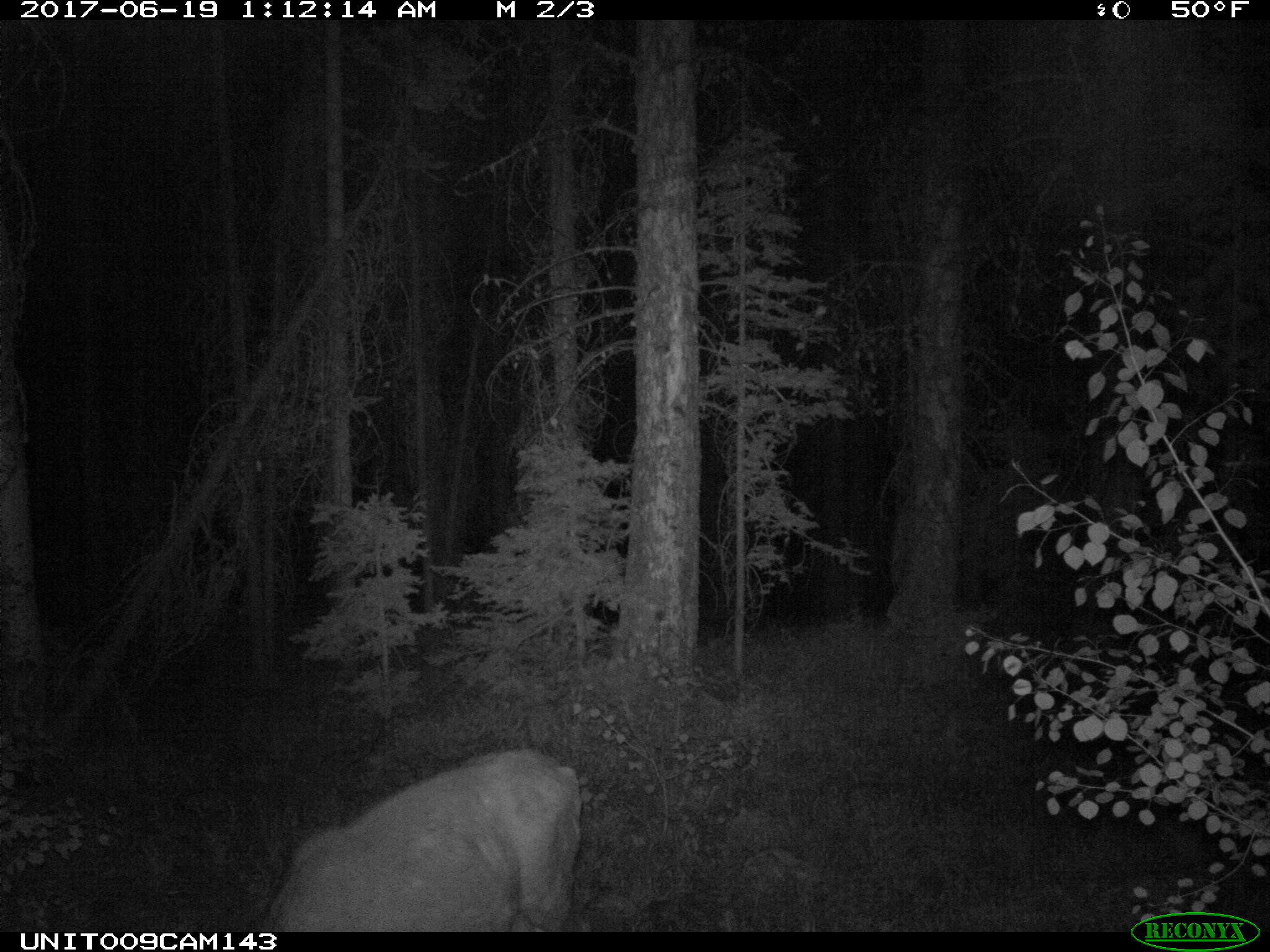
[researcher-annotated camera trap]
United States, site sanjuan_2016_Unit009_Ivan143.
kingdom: Animalia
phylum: Chordata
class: Mammalia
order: Artiodactyla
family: Cervidae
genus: Odocoileus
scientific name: Odocoileus hemionus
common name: mule deer